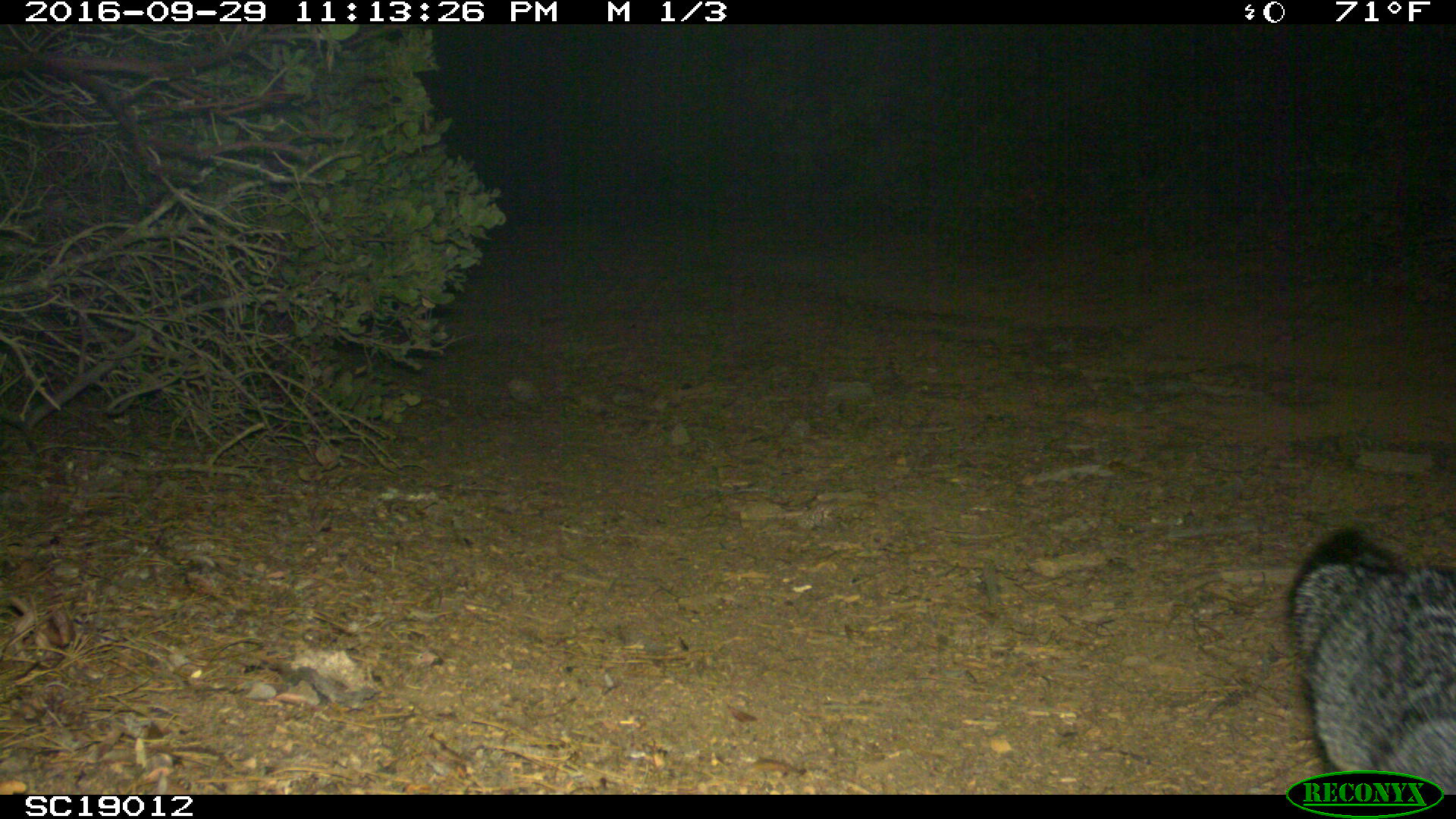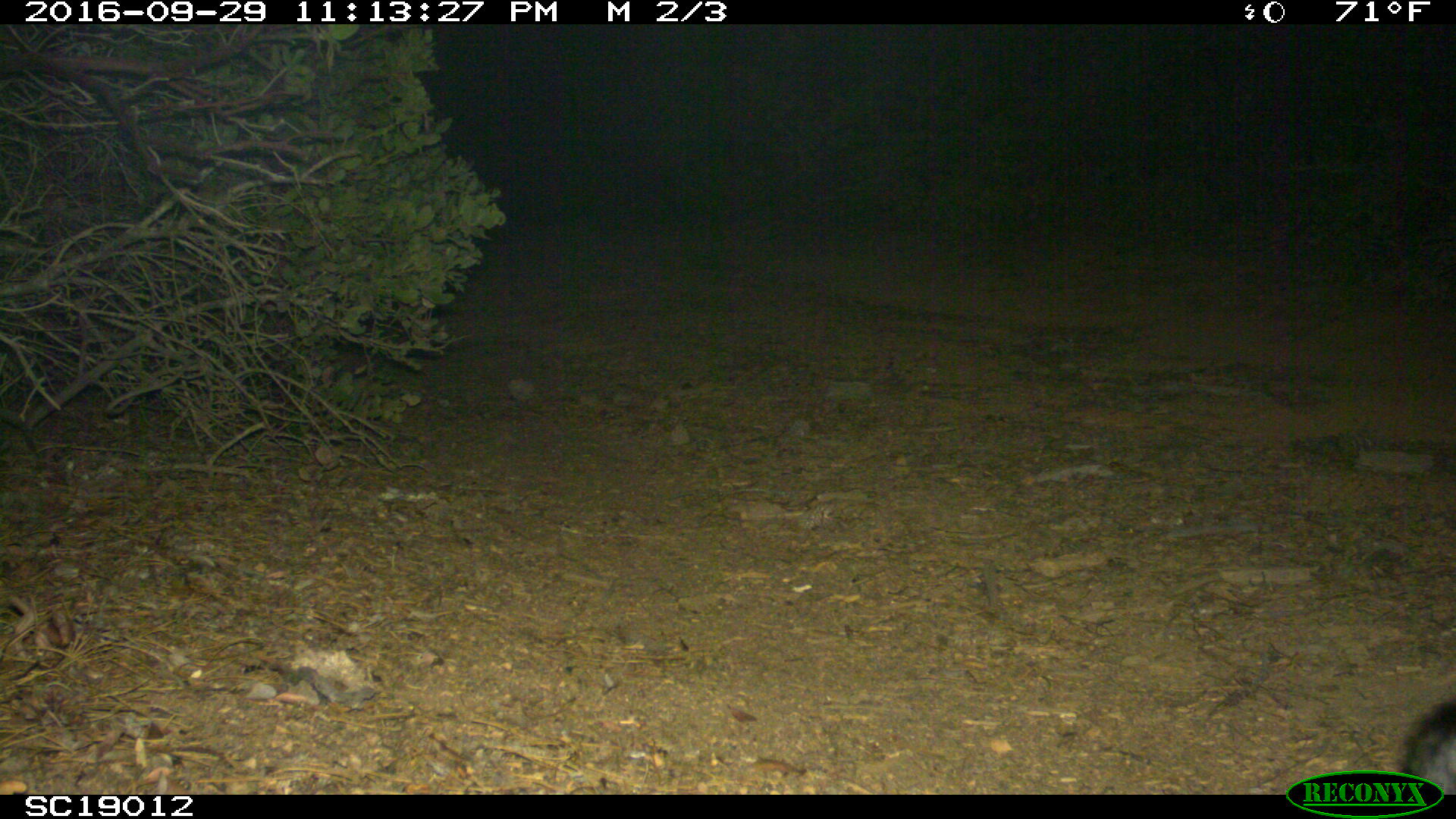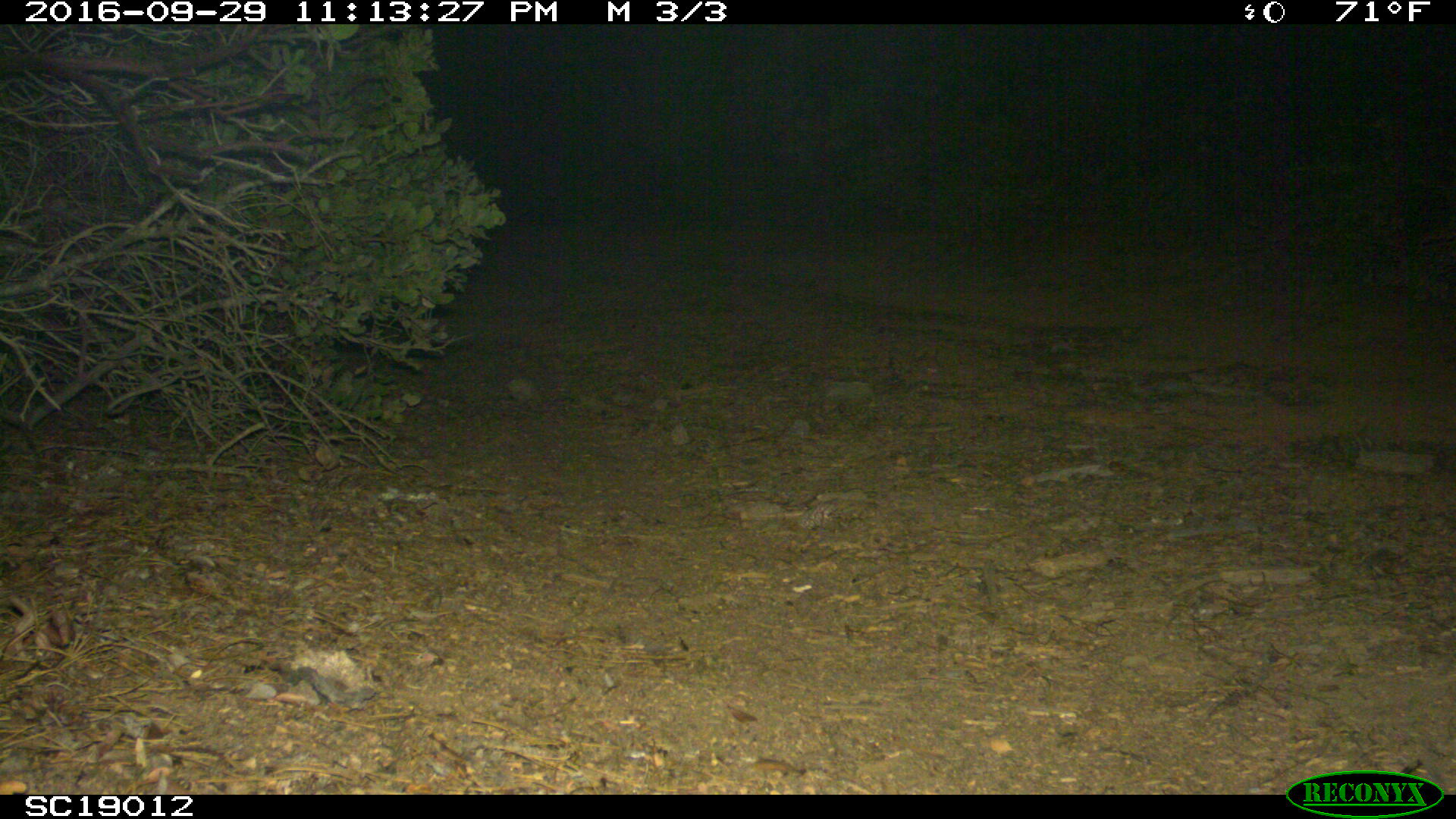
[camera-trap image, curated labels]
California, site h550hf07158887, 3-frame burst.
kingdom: Animalia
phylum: Chordata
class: Mammalia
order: Carnivora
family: Canidae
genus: Urocyon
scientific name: Urocyon littoralis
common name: island fox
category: fox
Fox (island fox) (Urocyon littoralis).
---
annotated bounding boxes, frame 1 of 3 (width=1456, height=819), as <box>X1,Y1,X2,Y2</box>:
fox: <box>1288,532,1455,794</box>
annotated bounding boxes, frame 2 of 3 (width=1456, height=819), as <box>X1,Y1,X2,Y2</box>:
fox: <box>1396,689,1454,790</box>